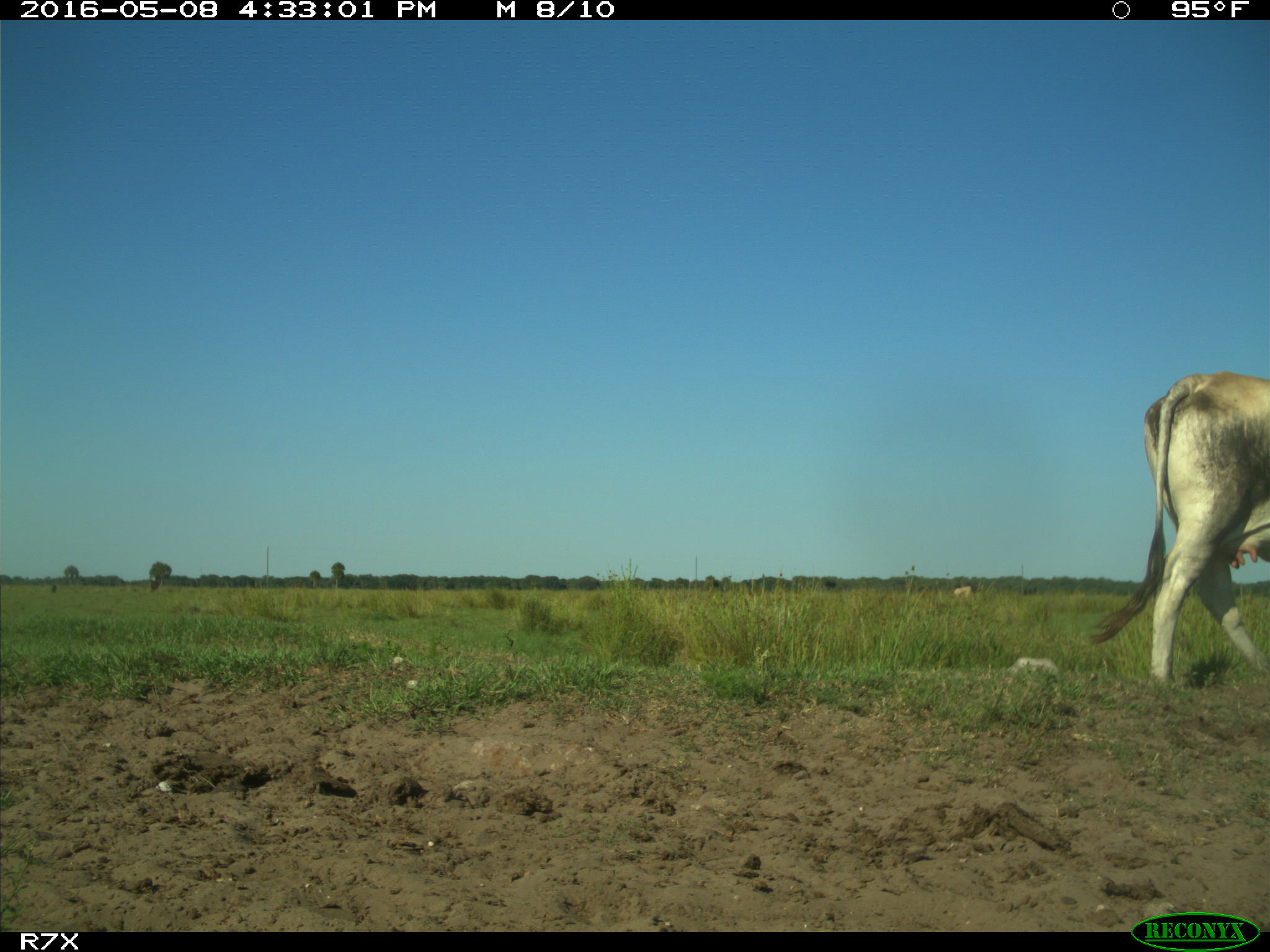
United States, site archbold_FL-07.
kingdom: Animalia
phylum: Chordata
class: Mammalia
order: Artiodactyla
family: Bovidae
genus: Bos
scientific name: Bos taurus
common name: domestic cow